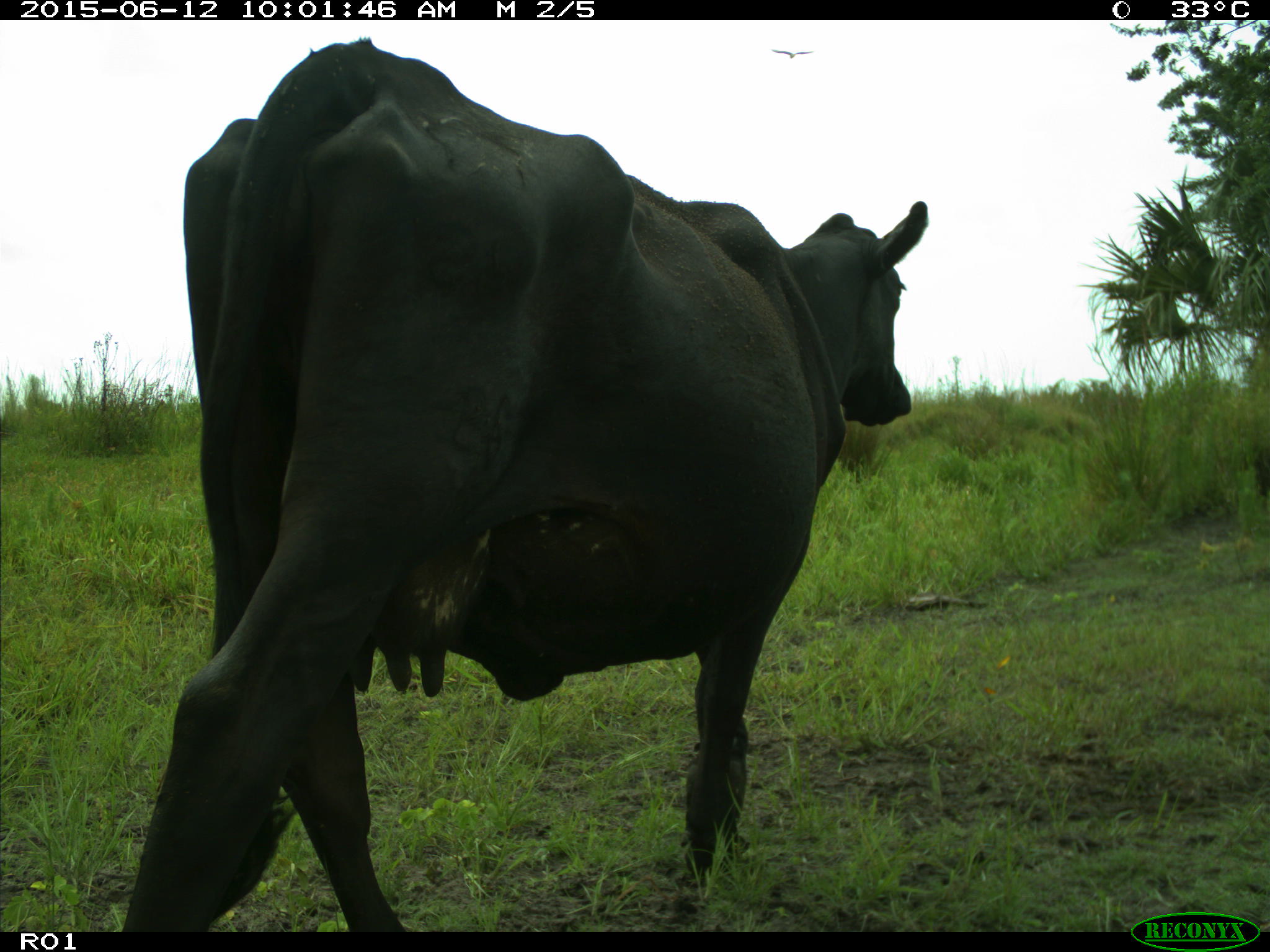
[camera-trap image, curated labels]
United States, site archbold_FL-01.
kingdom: Animalia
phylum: Chordata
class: Mammalia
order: Artiodactyla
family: Bovidae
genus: Bos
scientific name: Bos taurus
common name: domestic cow